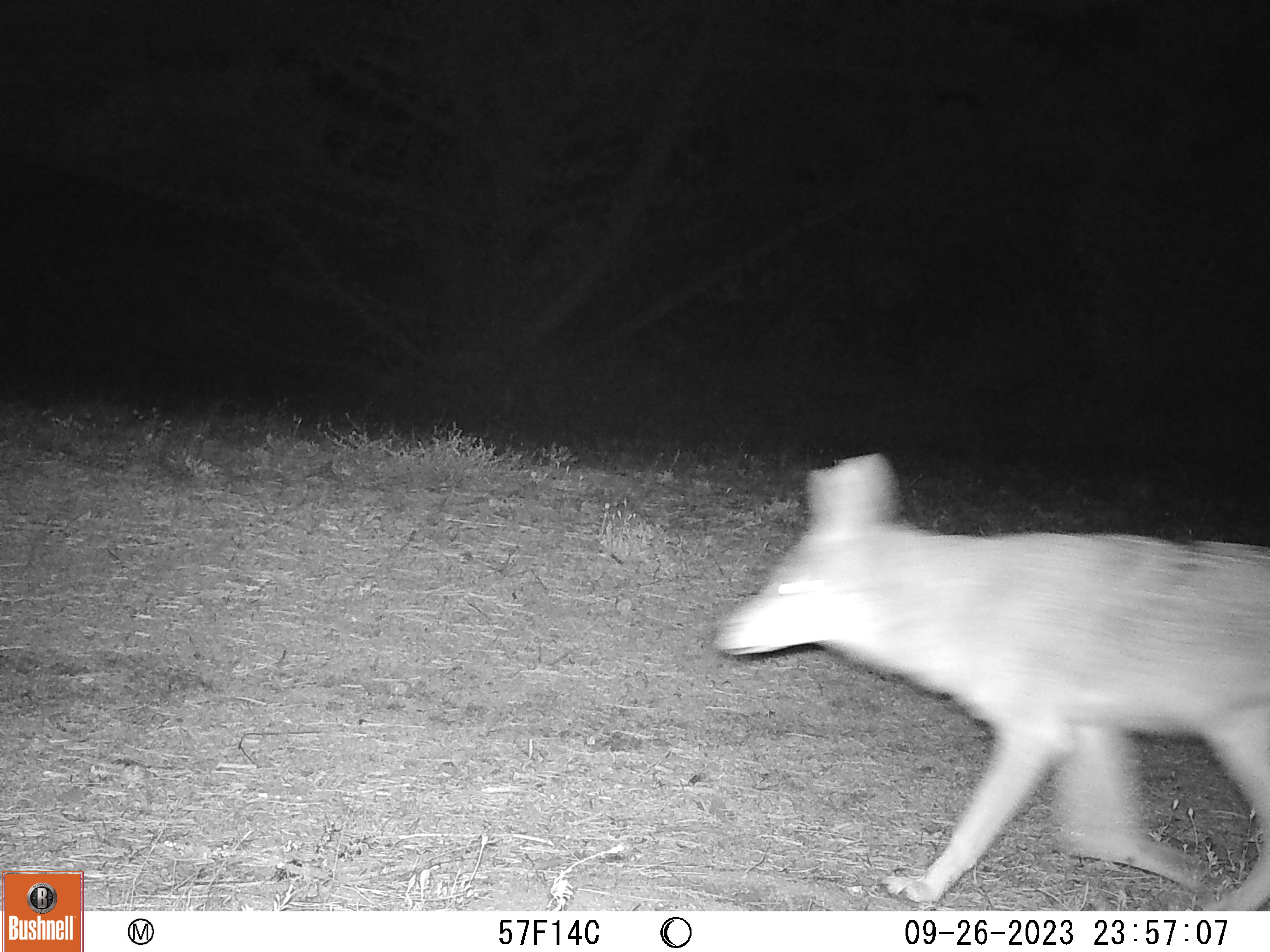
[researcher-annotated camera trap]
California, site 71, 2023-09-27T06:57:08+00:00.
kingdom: Animalia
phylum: Chordata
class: Mammalia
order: Carnivora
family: Canidae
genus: Canis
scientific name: Canis latrans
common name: coyote